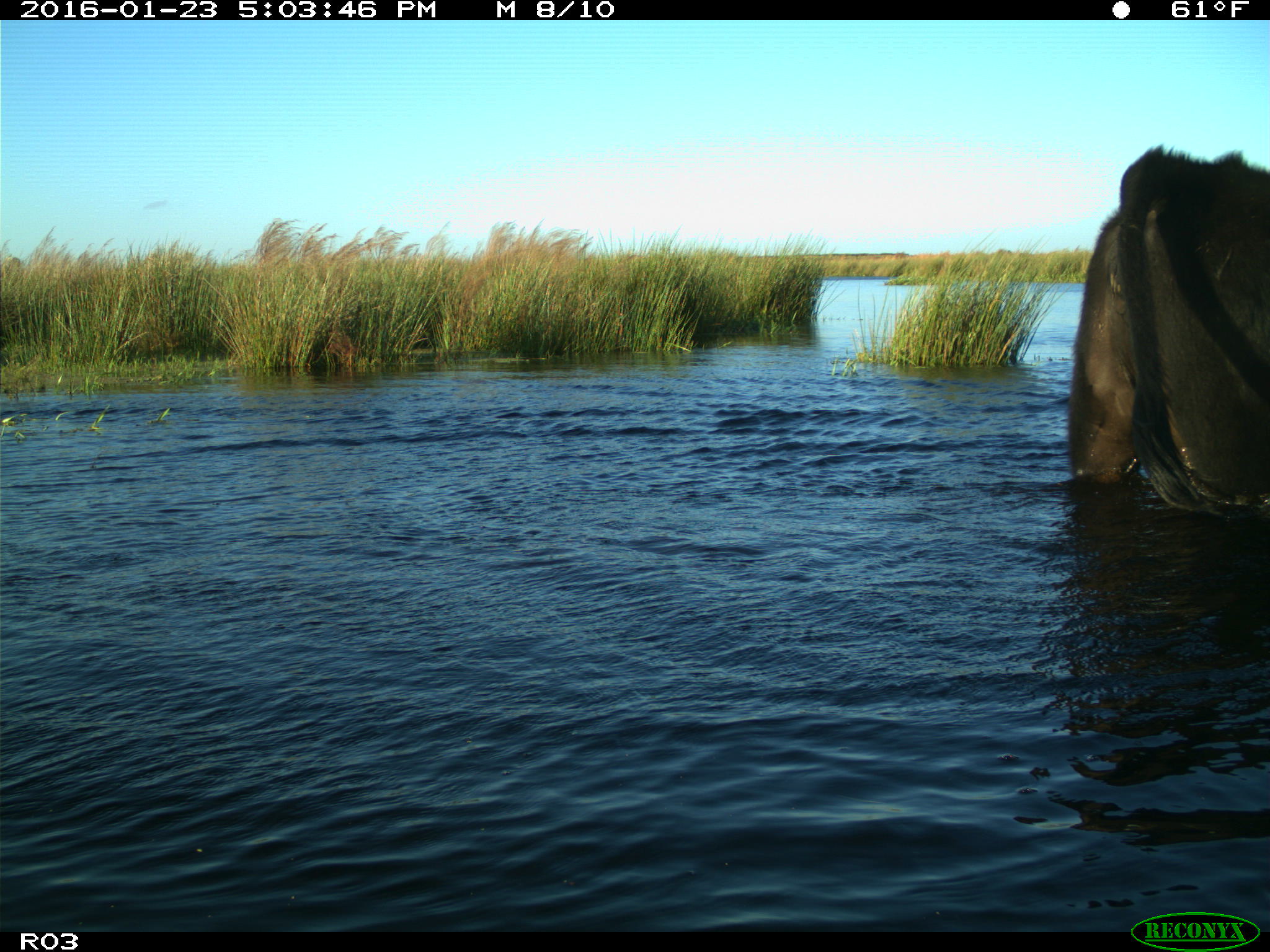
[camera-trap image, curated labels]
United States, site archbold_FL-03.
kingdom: Animalia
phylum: Chordata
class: Mammalia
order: Artiodactyla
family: Bovidae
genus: Bos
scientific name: Bos taurus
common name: domestic cow